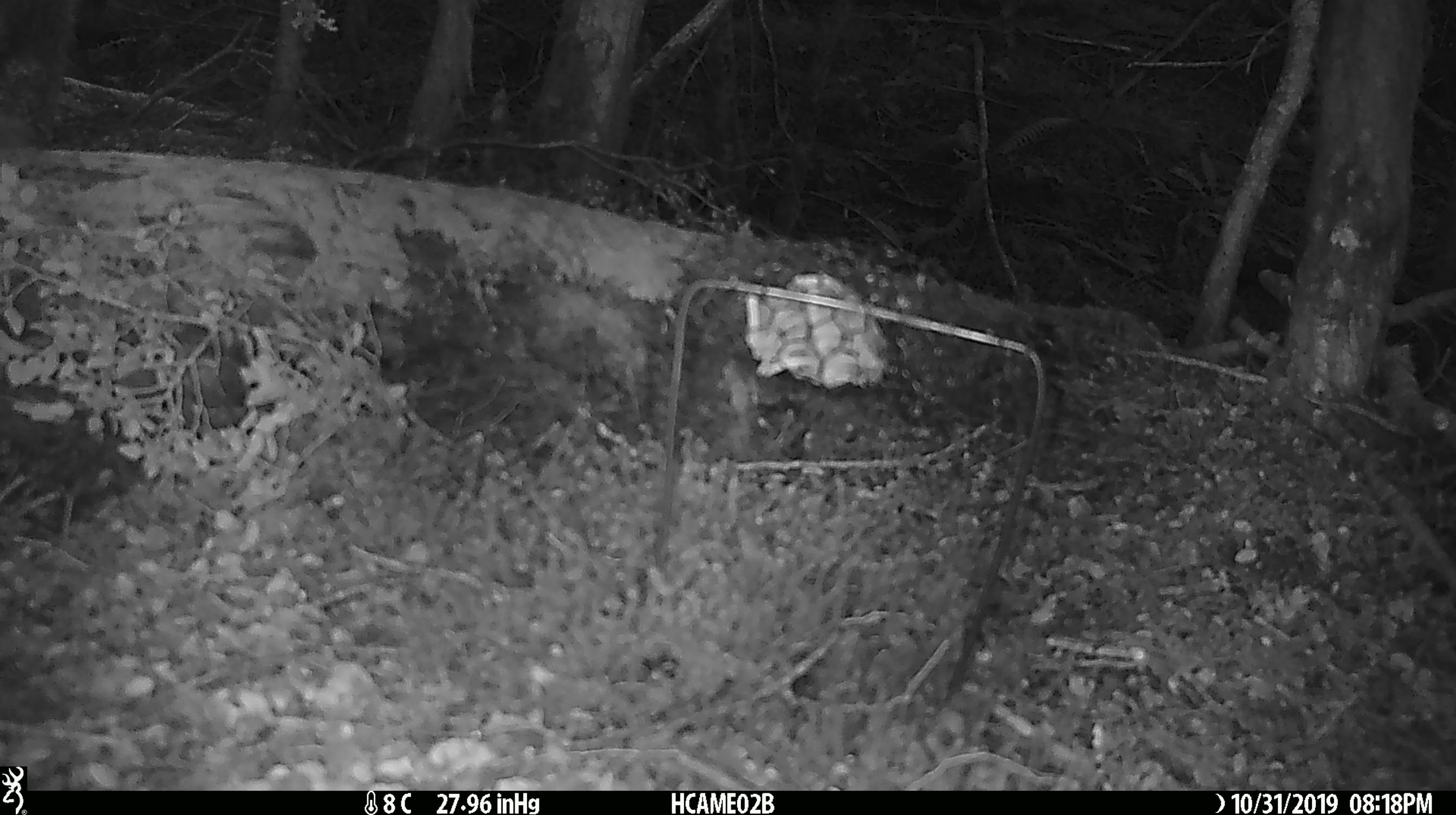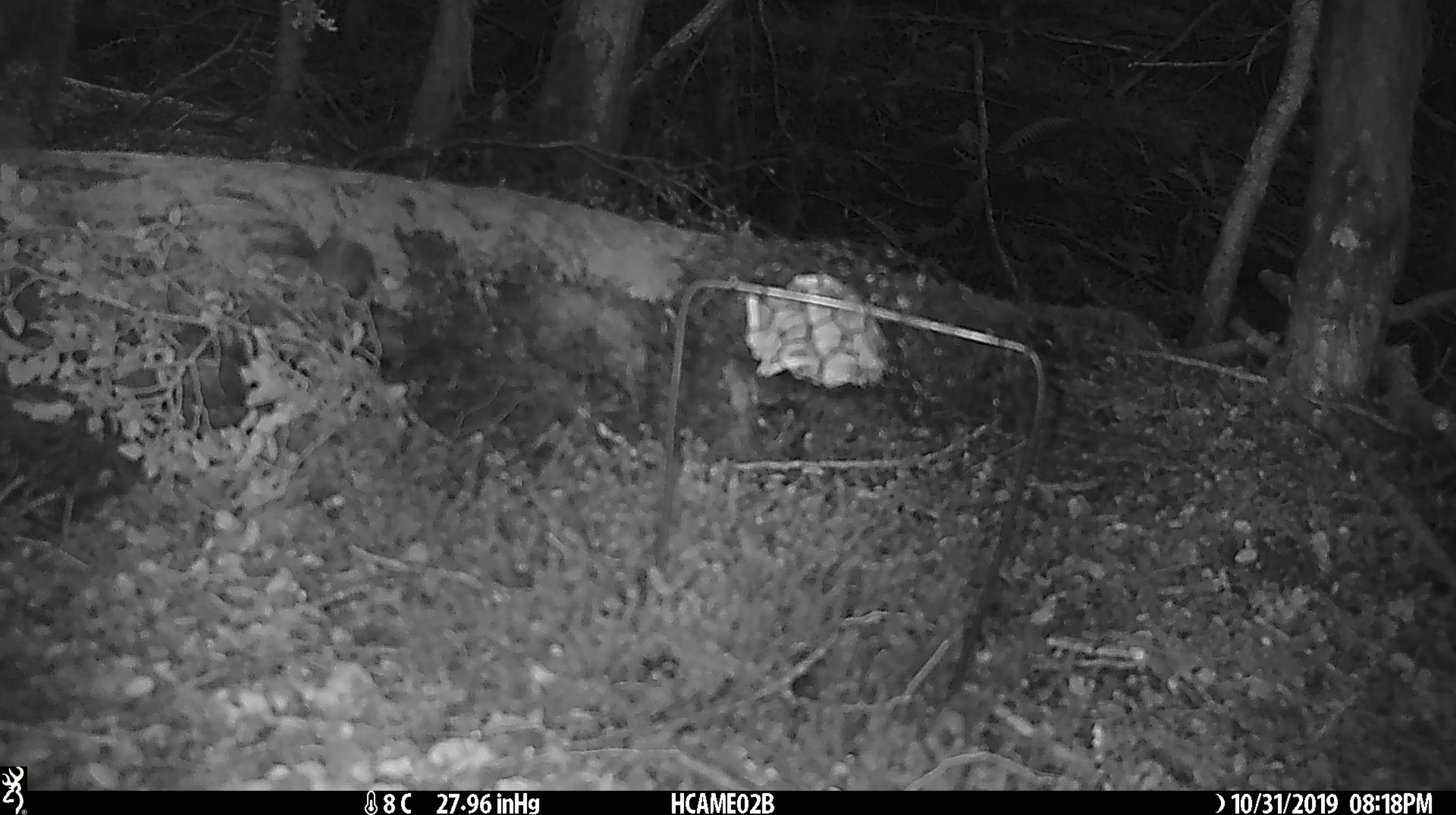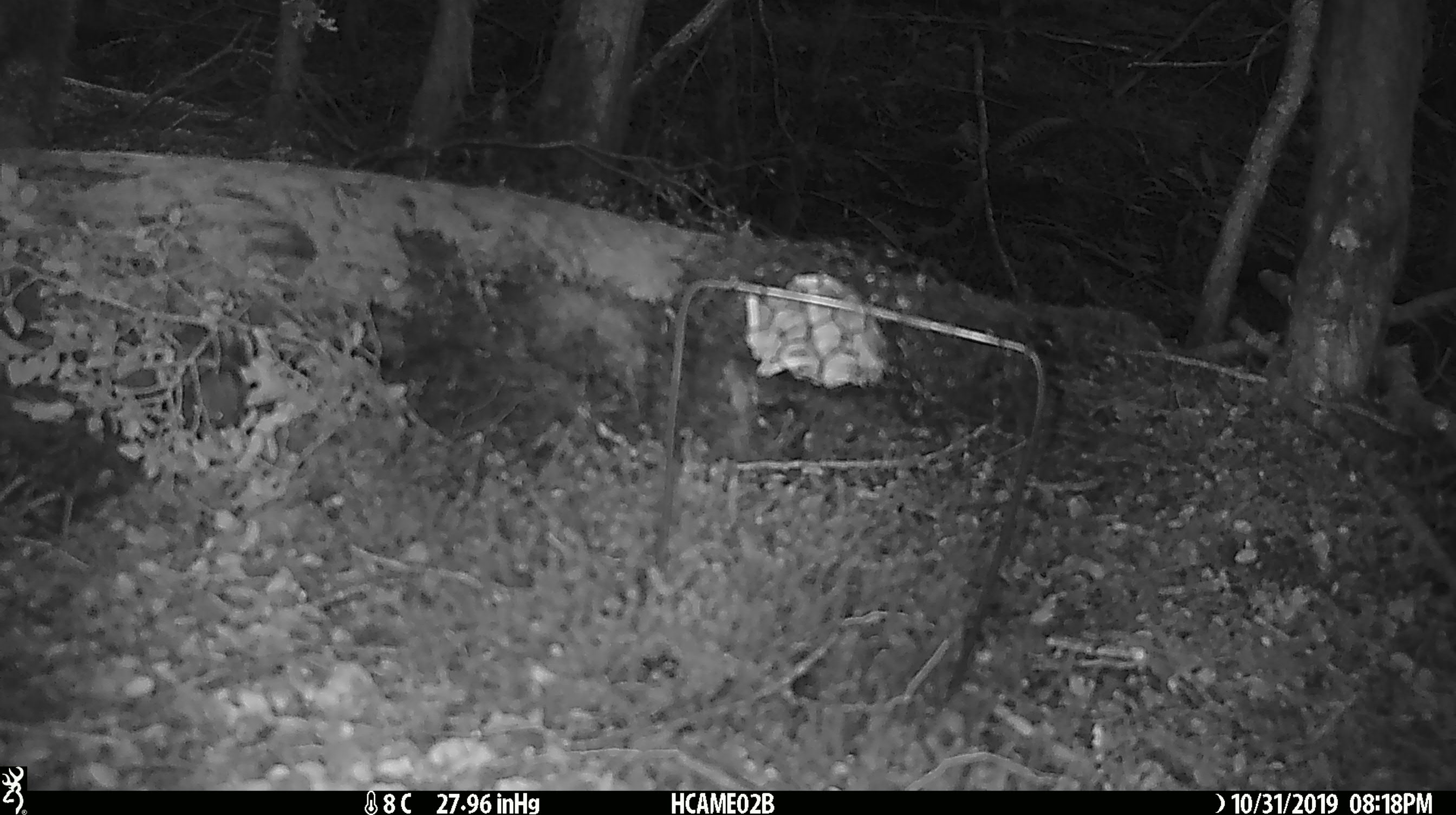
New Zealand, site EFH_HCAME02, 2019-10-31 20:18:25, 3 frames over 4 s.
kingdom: Animalia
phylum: Chordata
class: Mammalia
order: Rodentia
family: Muridae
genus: Mus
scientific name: Mus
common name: mouse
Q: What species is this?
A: Mouse (Mus).